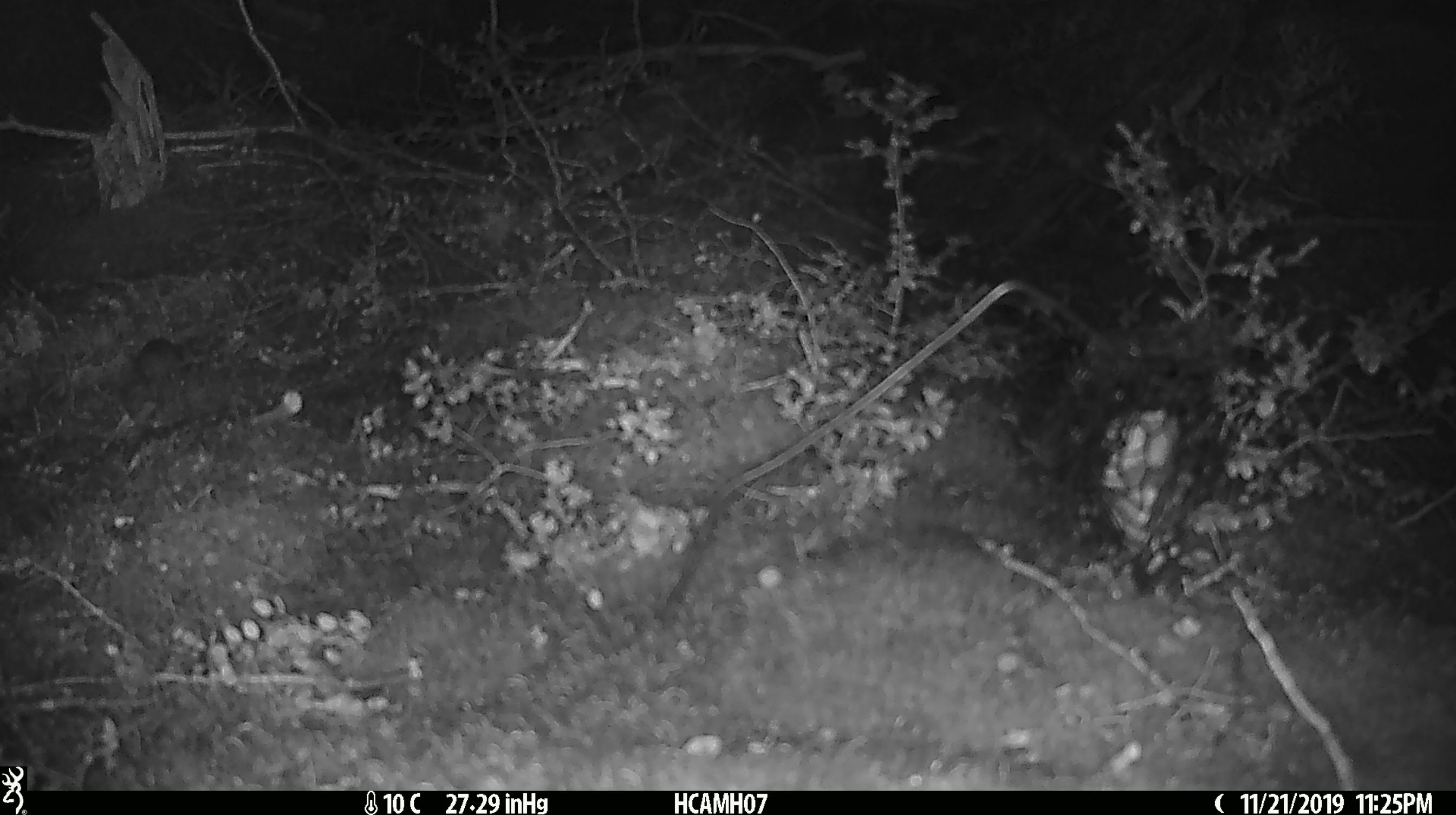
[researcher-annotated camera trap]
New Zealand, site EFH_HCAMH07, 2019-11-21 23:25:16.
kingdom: Animalia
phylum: Chordata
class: Mammalia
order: Rodentia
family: Muridae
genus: Mus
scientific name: Mus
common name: mouse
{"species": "mouse (Mus)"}